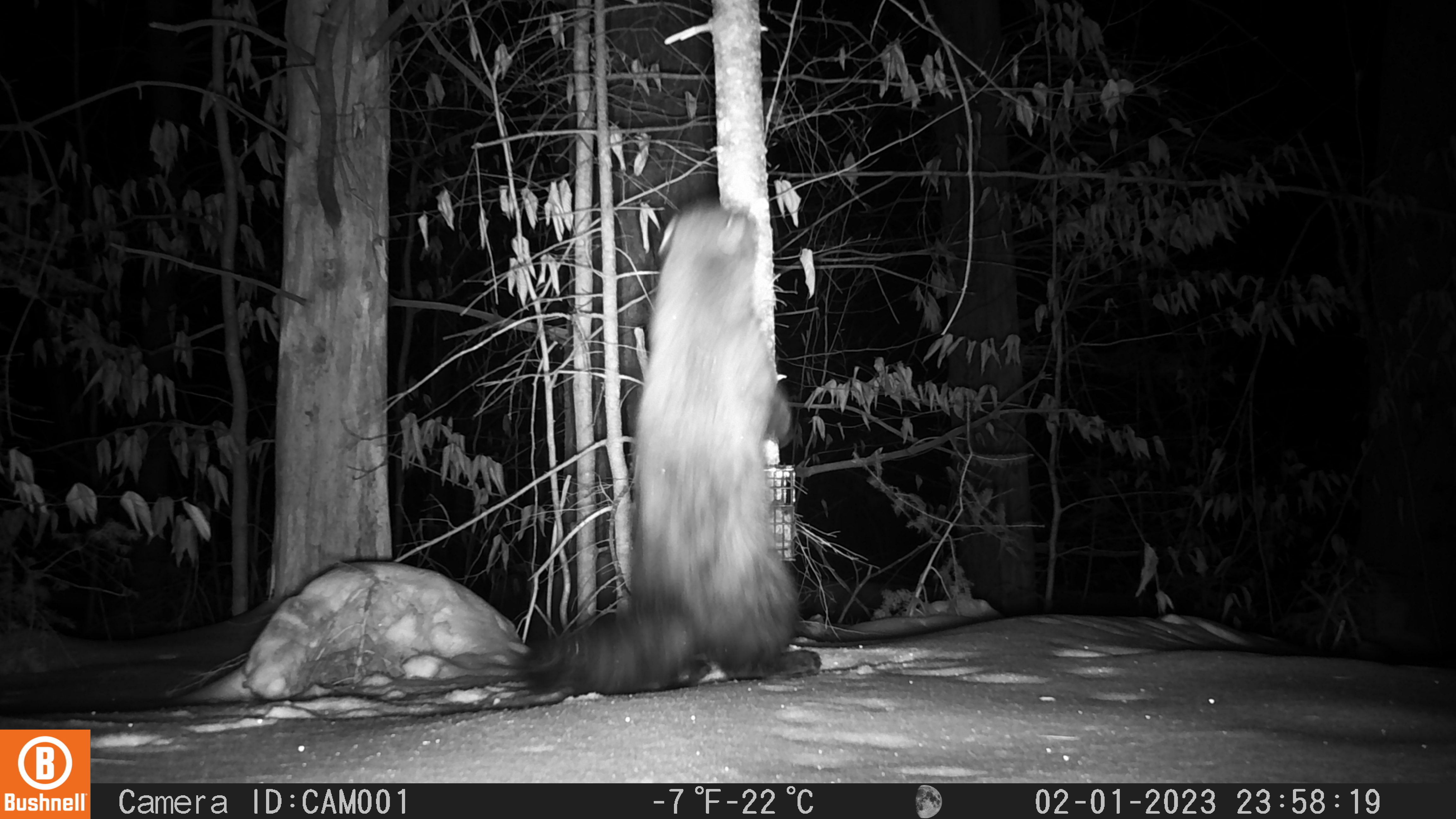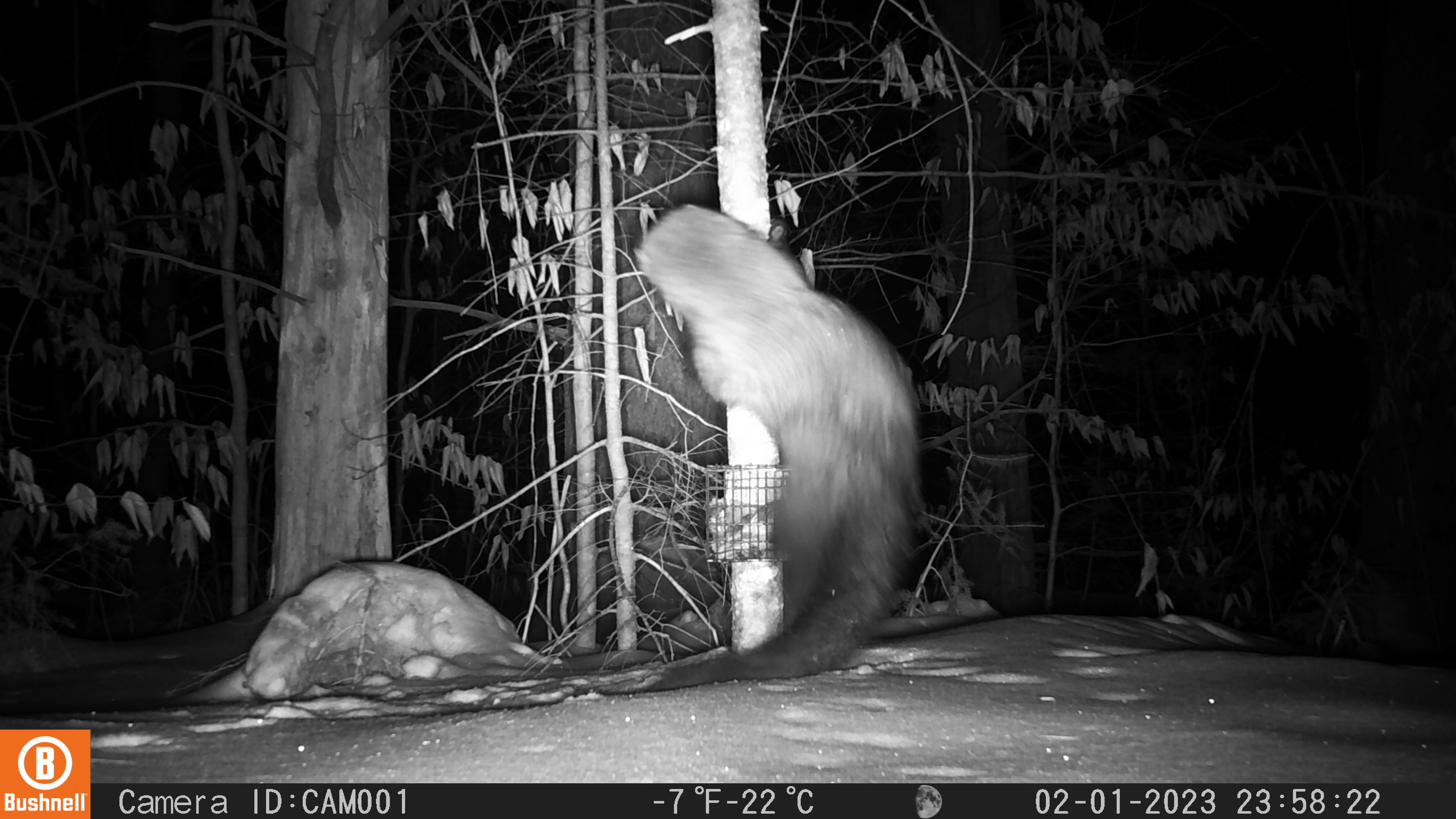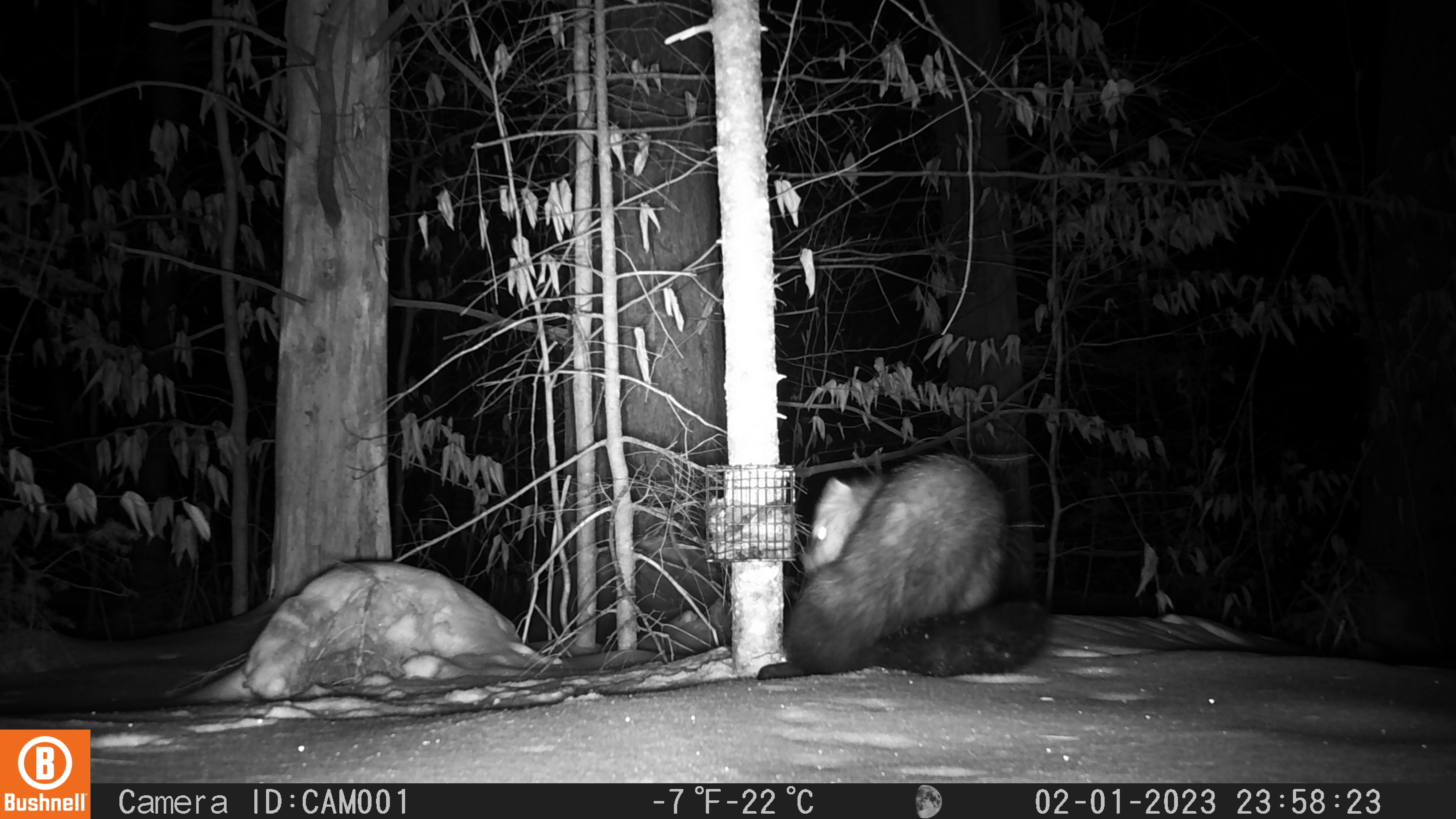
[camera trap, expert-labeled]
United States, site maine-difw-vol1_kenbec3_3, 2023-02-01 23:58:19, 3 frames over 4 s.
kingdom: Animalia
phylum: Chordata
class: Mammalia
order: Carnivora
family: Mustelidae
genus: Pekania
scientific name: Pekania pennanti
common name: fisher